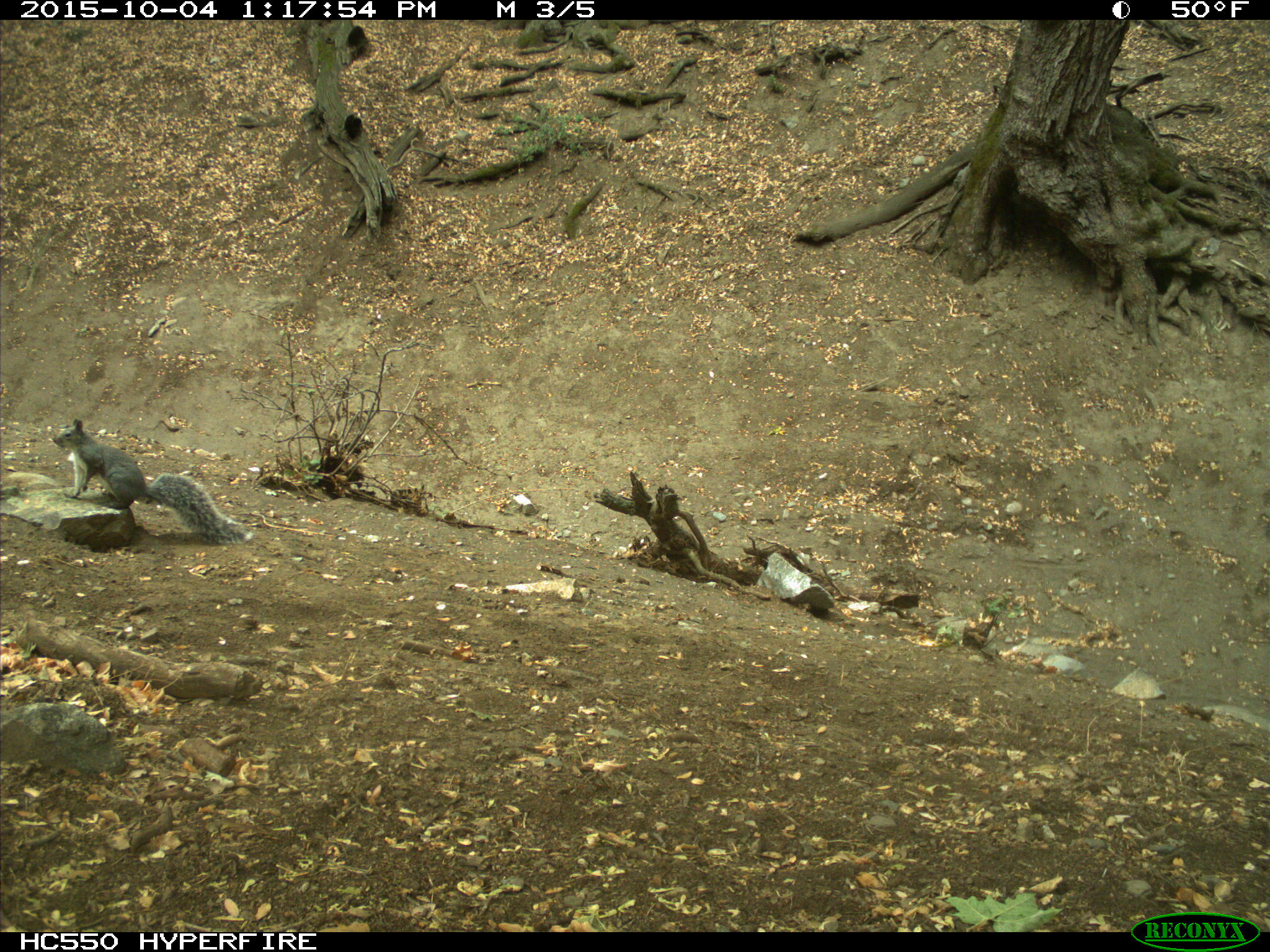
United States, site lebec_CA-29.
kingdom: Animalia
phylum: Chordata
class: Mammalia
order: Rodentia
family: Sciuridae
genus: Sciurus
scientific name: Sciurus carolinensis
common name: eastern gray squirrel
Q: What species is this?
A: Sciurus carolinensis (eastern gray squirrel).